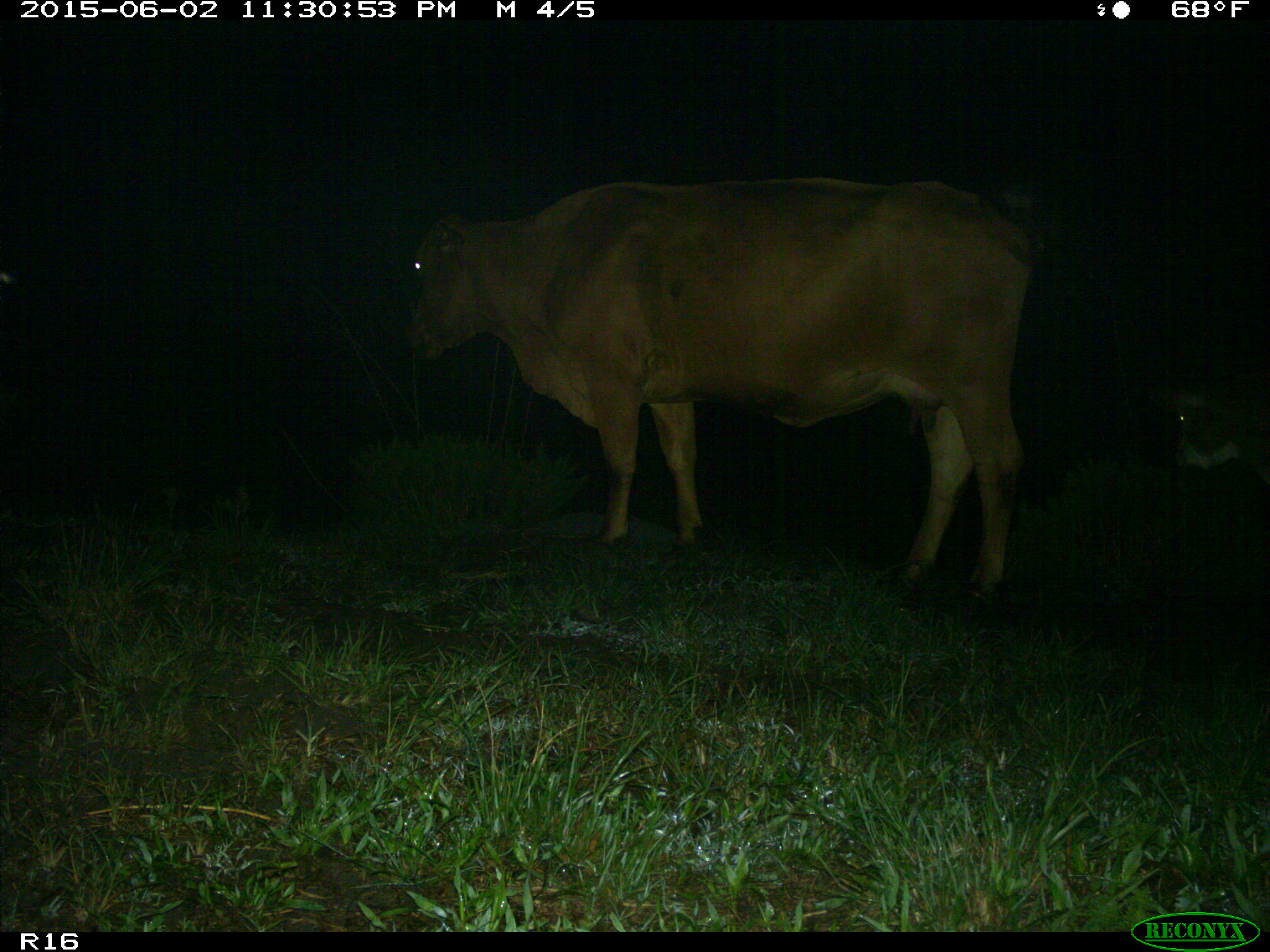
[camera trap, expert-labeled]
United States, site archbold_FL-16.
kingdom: Animalia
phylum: Chordata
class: Mammalia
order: Artiodactyla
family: Bovidae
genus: Bos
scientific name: Bos taurus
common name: domestic cow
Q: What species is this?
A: Bos taurus (domestic cow).